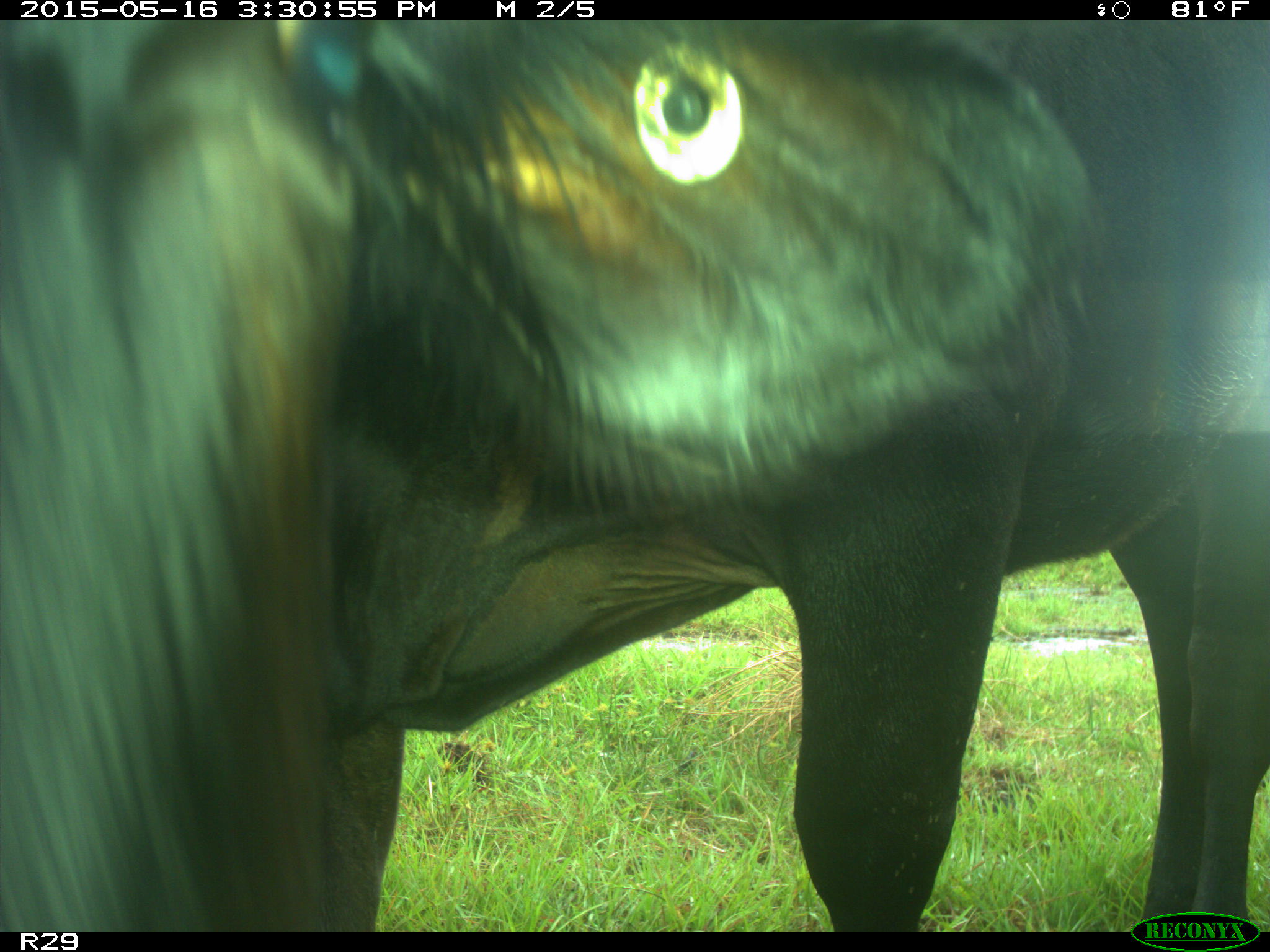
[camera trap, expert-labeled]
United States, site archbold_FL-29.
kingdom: Animalia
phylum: Chordata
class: Mammalia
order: Artiodactyla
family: Bovidae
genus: Bos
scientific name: Bos taurus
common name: domestic cow